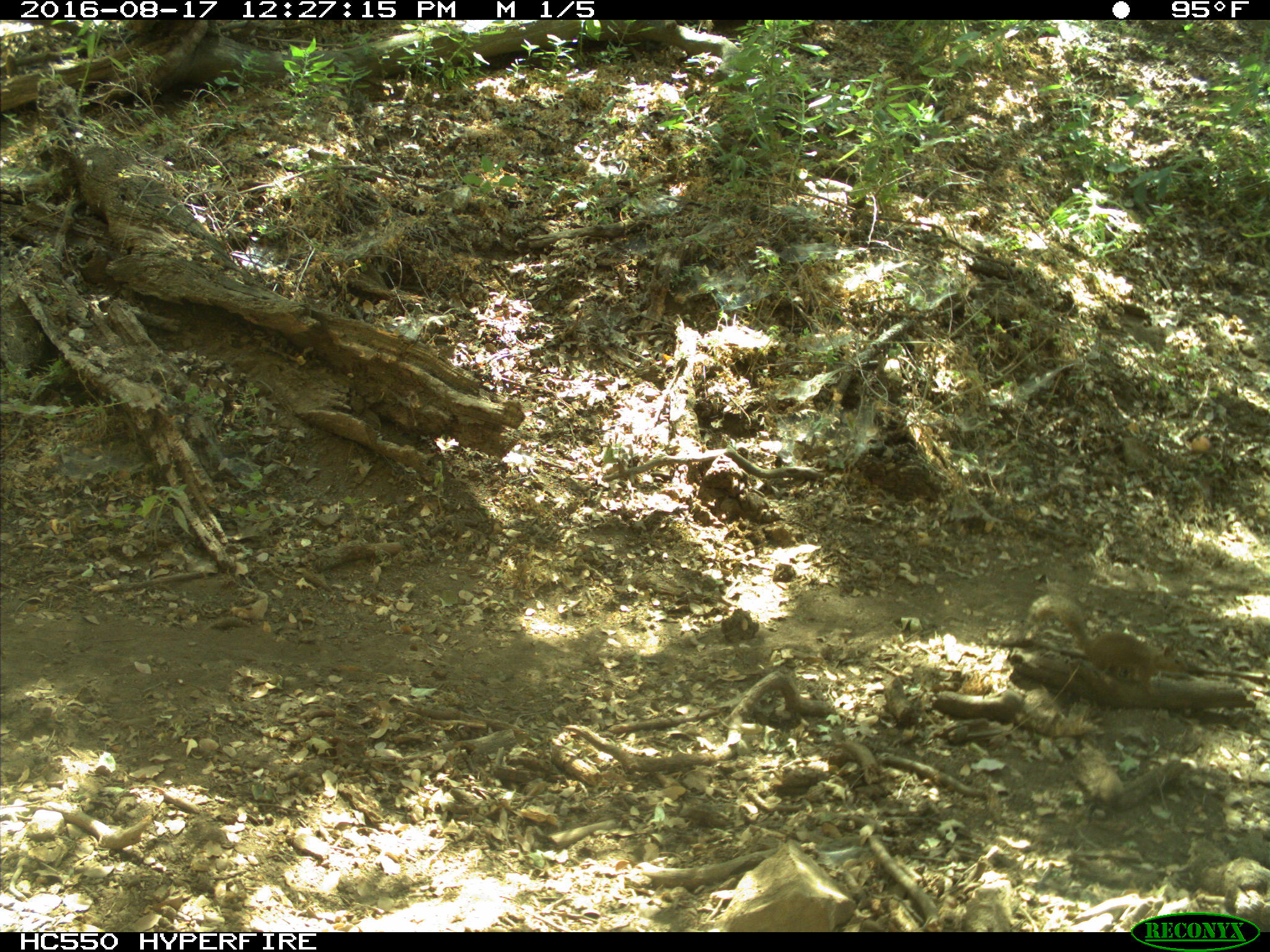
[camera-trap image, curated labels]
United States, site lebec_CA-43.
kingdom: Animalia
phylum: Chordata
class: Mammalia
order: Rodentia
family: Sciuridae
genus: Otospermophilus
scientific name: Otospermophilus beecheyi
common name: california ground squirrel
Otospermophilus beecheyi (california ground squirrel).